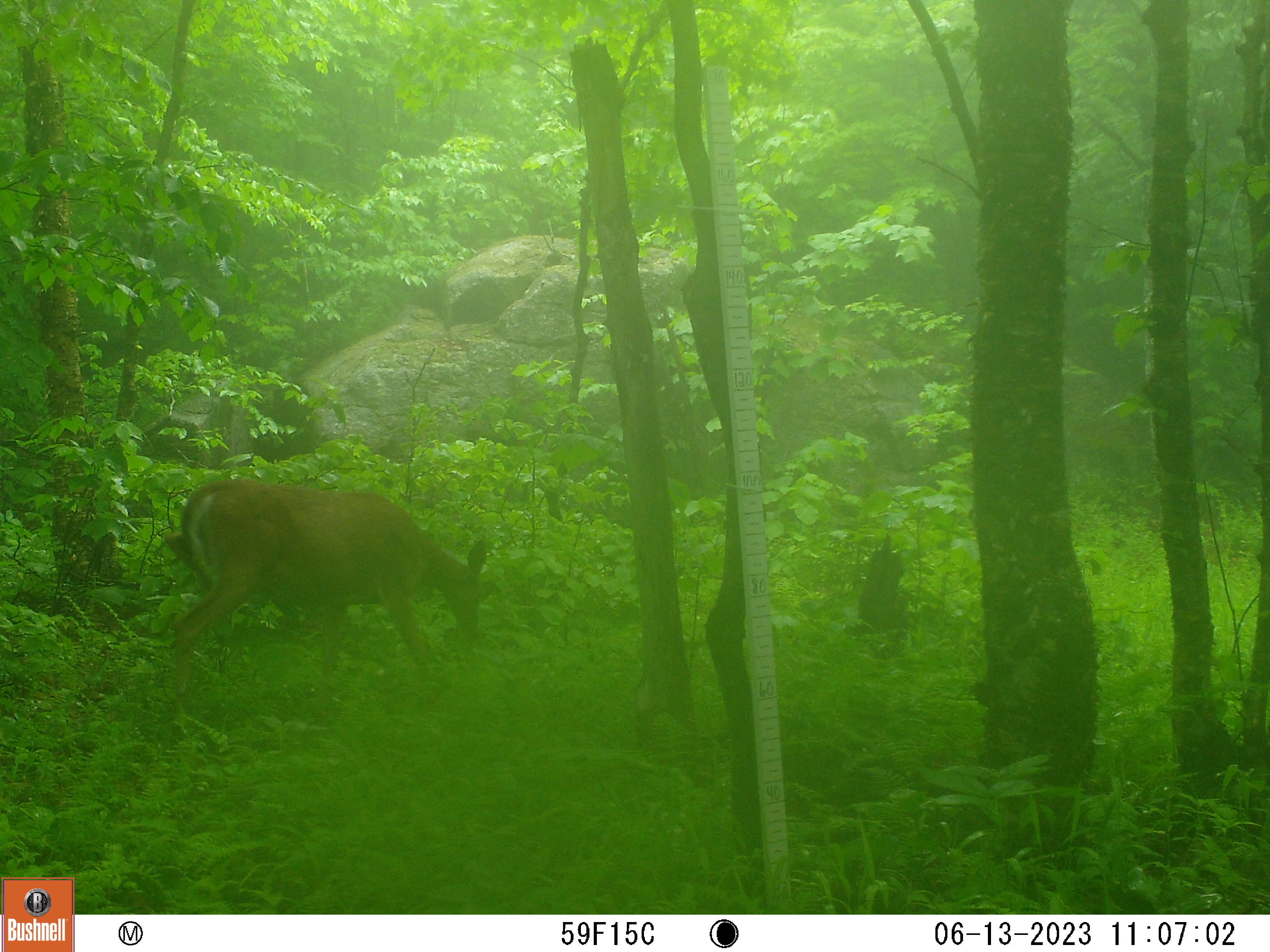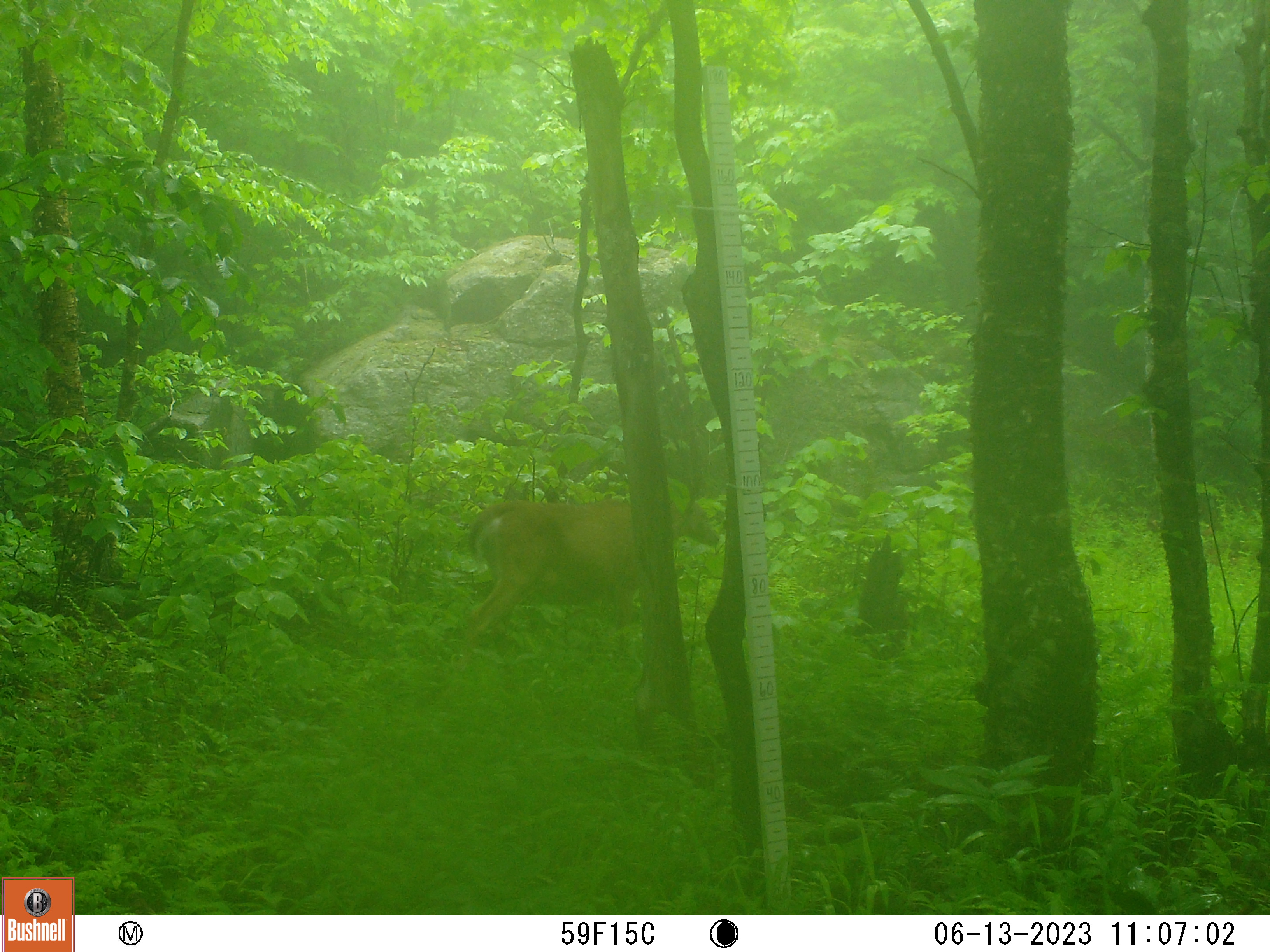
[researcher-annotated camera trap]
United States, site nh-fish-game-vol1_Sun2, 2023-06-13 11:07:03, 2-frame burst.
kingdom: Animalia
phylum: Chordata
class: Mammalia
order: Artiodactyla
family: Cervidae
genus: Odocoileus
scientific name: Odocoileus virginianus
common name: white-tailed deer